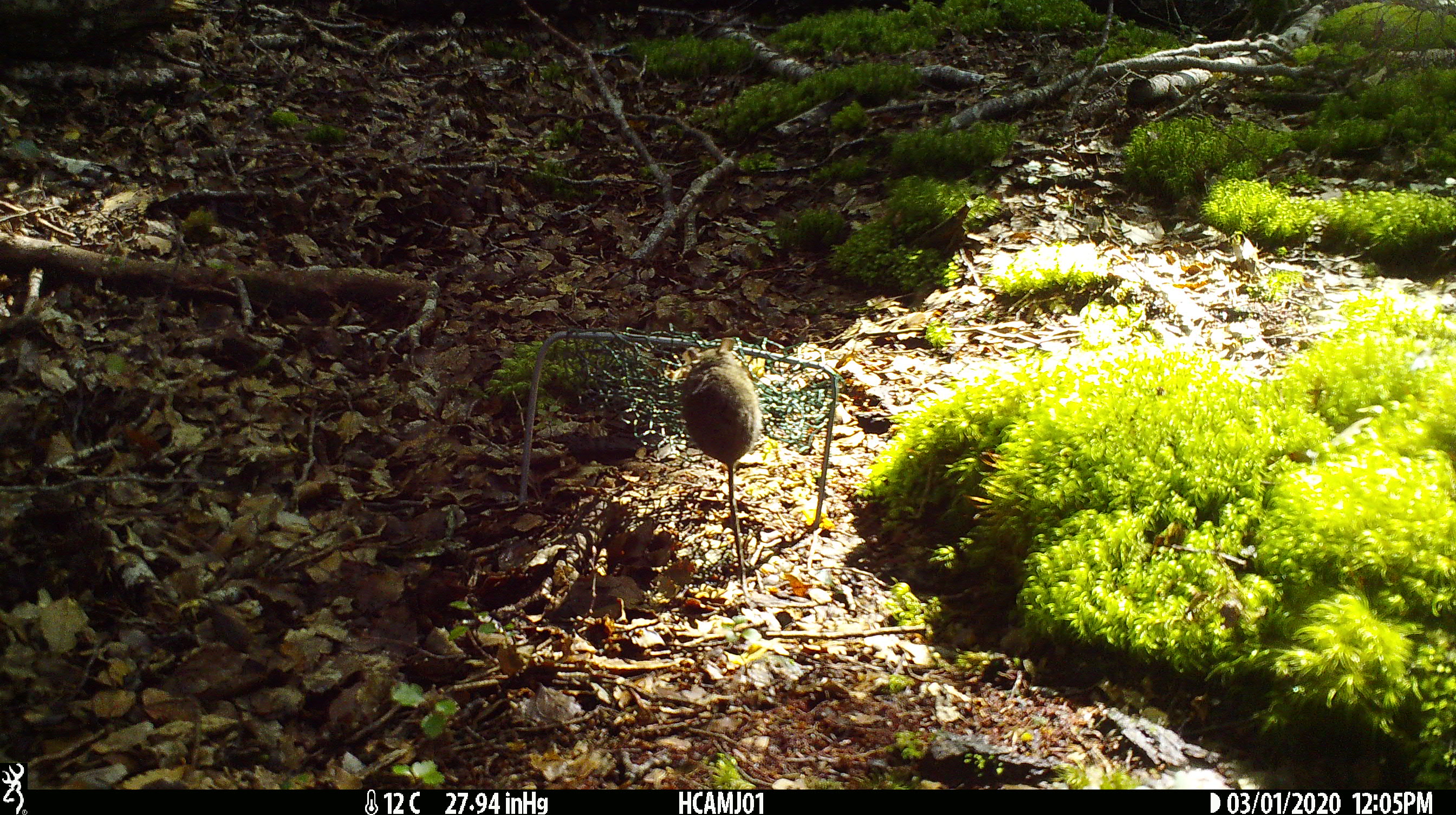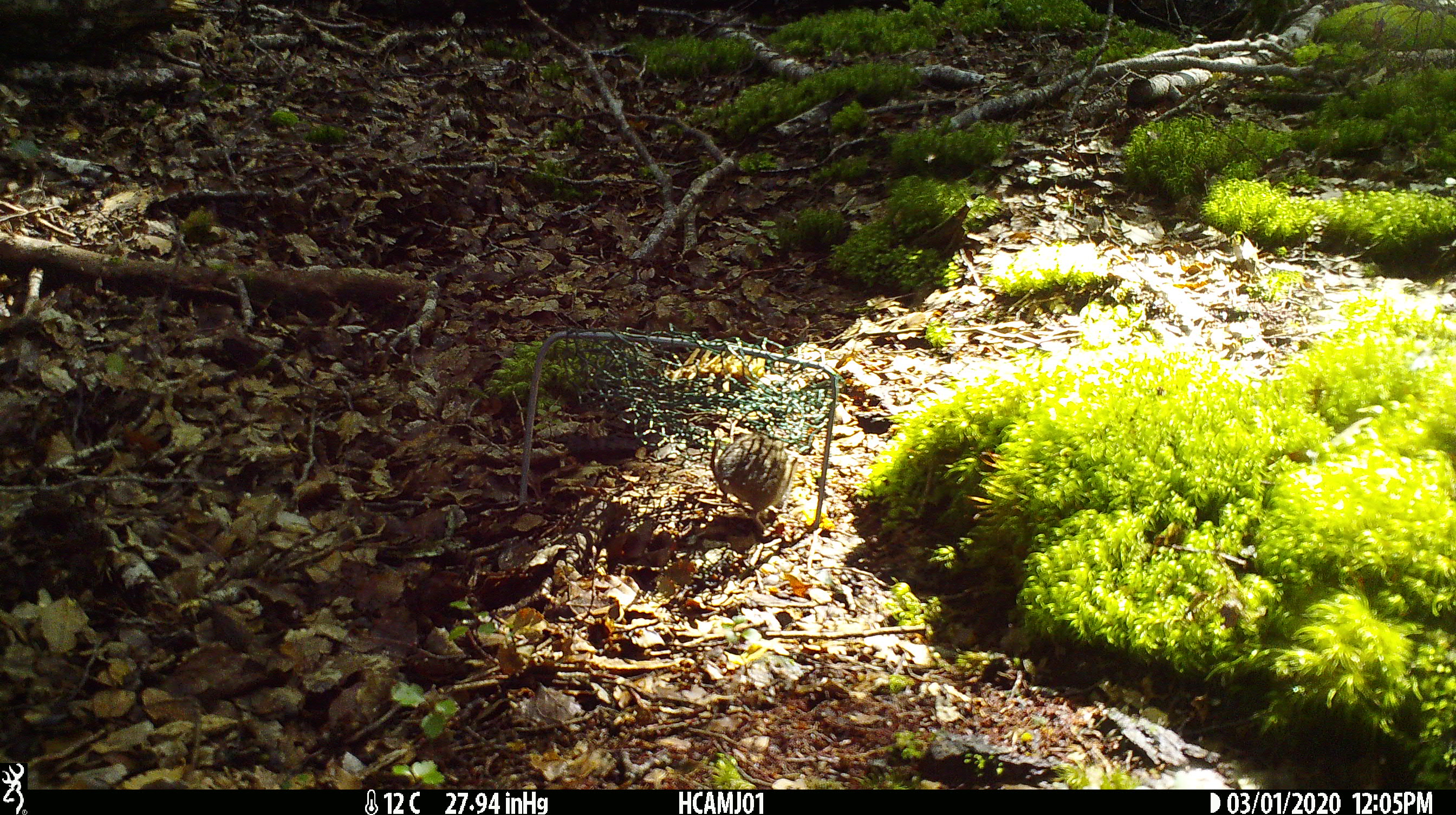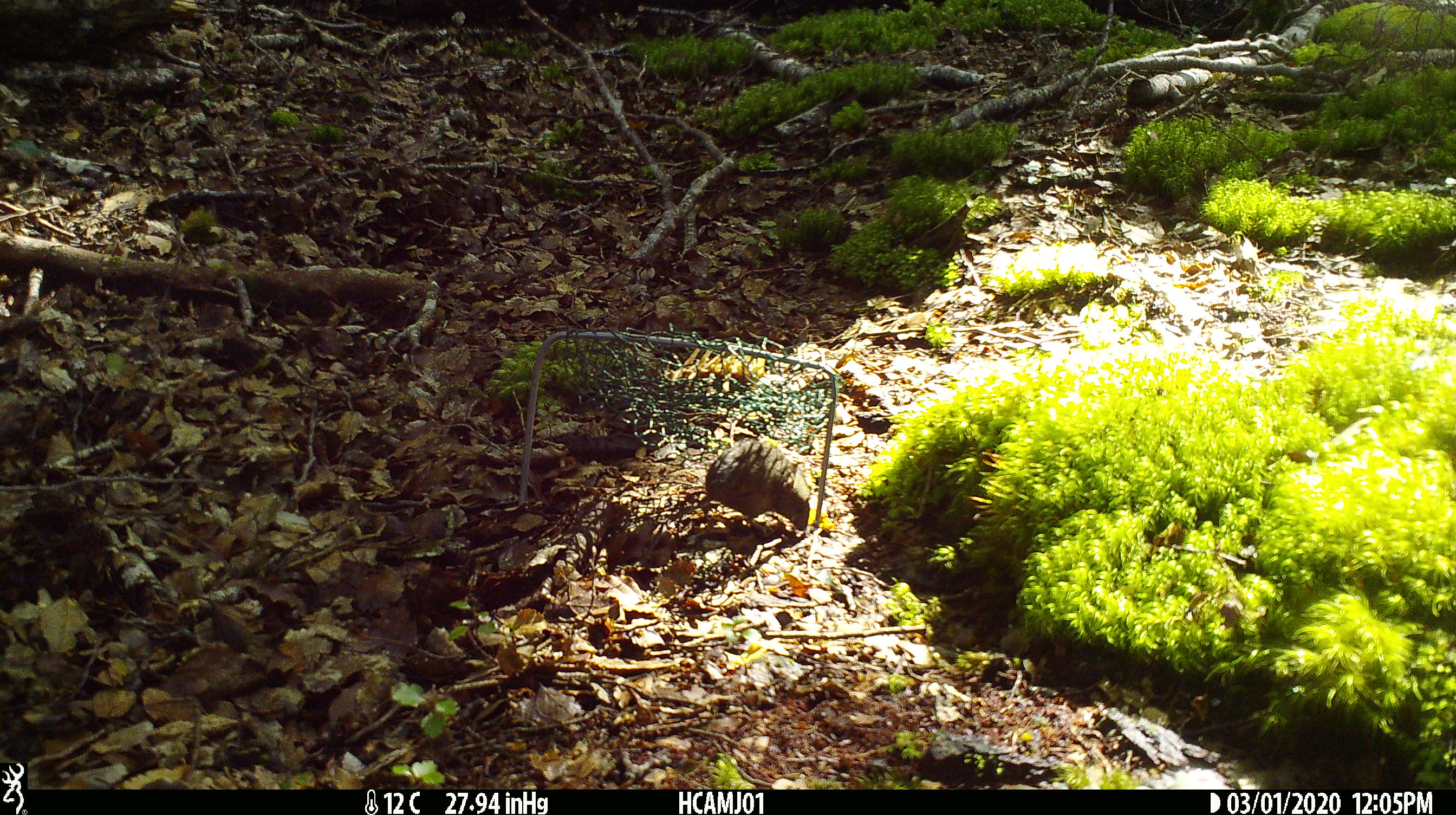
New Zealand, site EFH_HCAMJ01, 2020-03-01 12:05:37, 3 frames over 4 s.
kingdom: Animalia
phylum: Chordata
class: Mammalia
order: Rodentia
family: Muridae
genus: Mus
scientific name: Mus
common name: mouse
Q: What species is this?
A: Mouse (Mus).